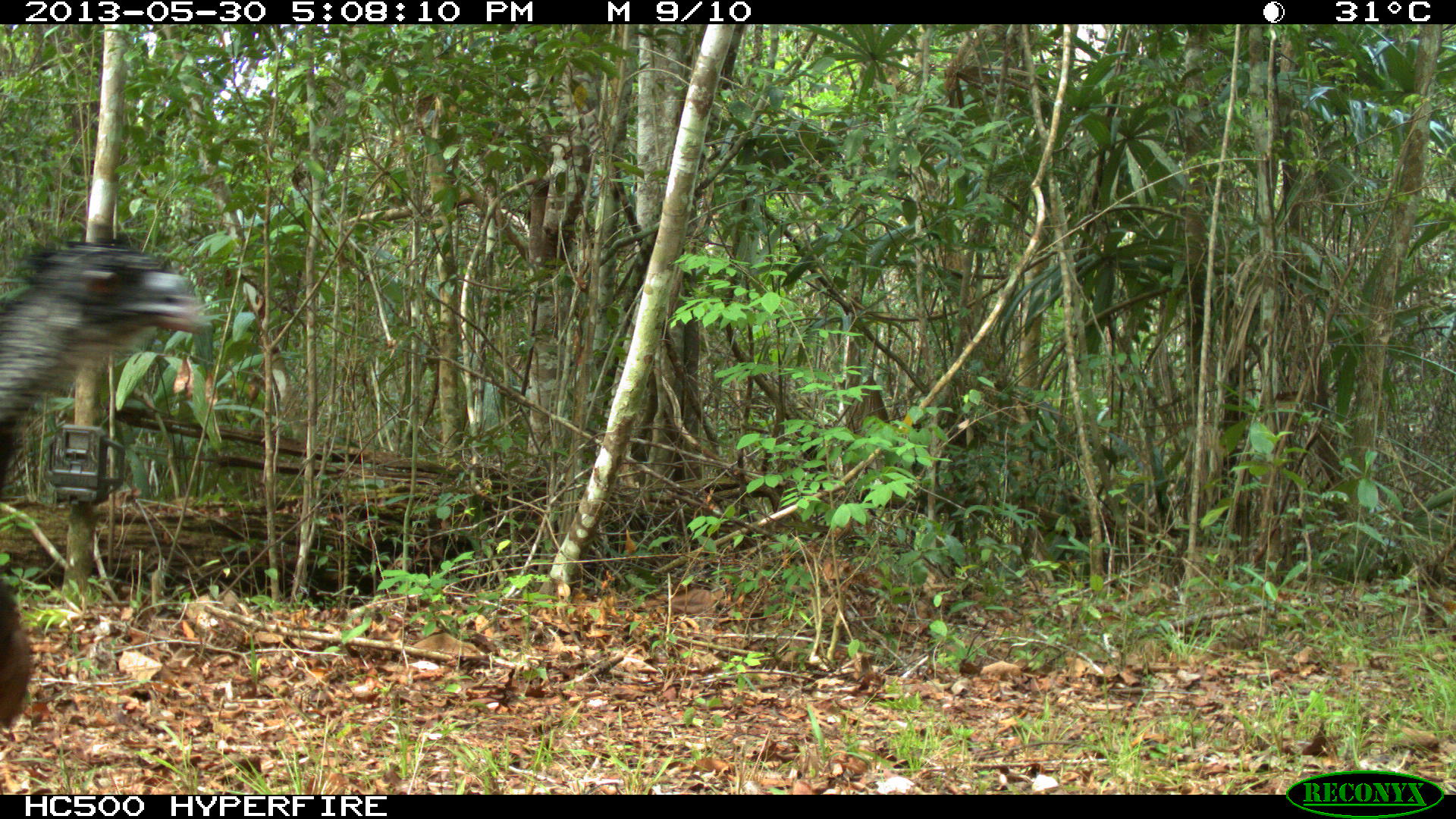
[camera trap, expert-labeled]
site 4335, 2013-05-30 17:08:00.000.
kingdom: Animalia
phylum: Chordata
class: Aves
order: Galliformes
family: Cracidae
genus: Crax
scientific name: Crax rubra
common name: great curassow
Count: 1.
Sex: female.